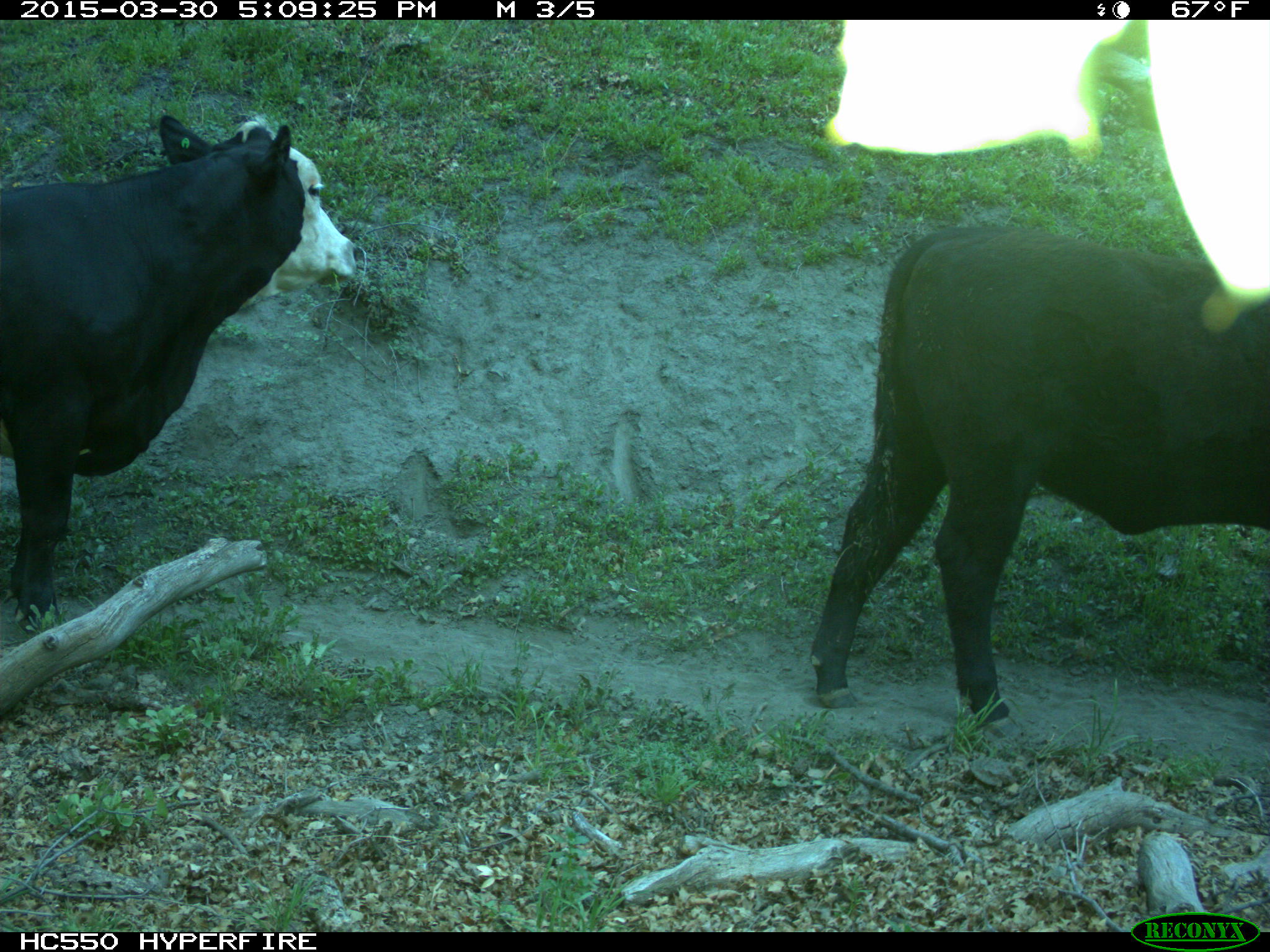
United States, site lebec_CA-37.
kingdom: Animalia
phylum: Chordata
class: Mammalia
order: Artiodactyla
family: Bovidae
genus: Bos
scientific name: Bos taurus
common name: domestic cow